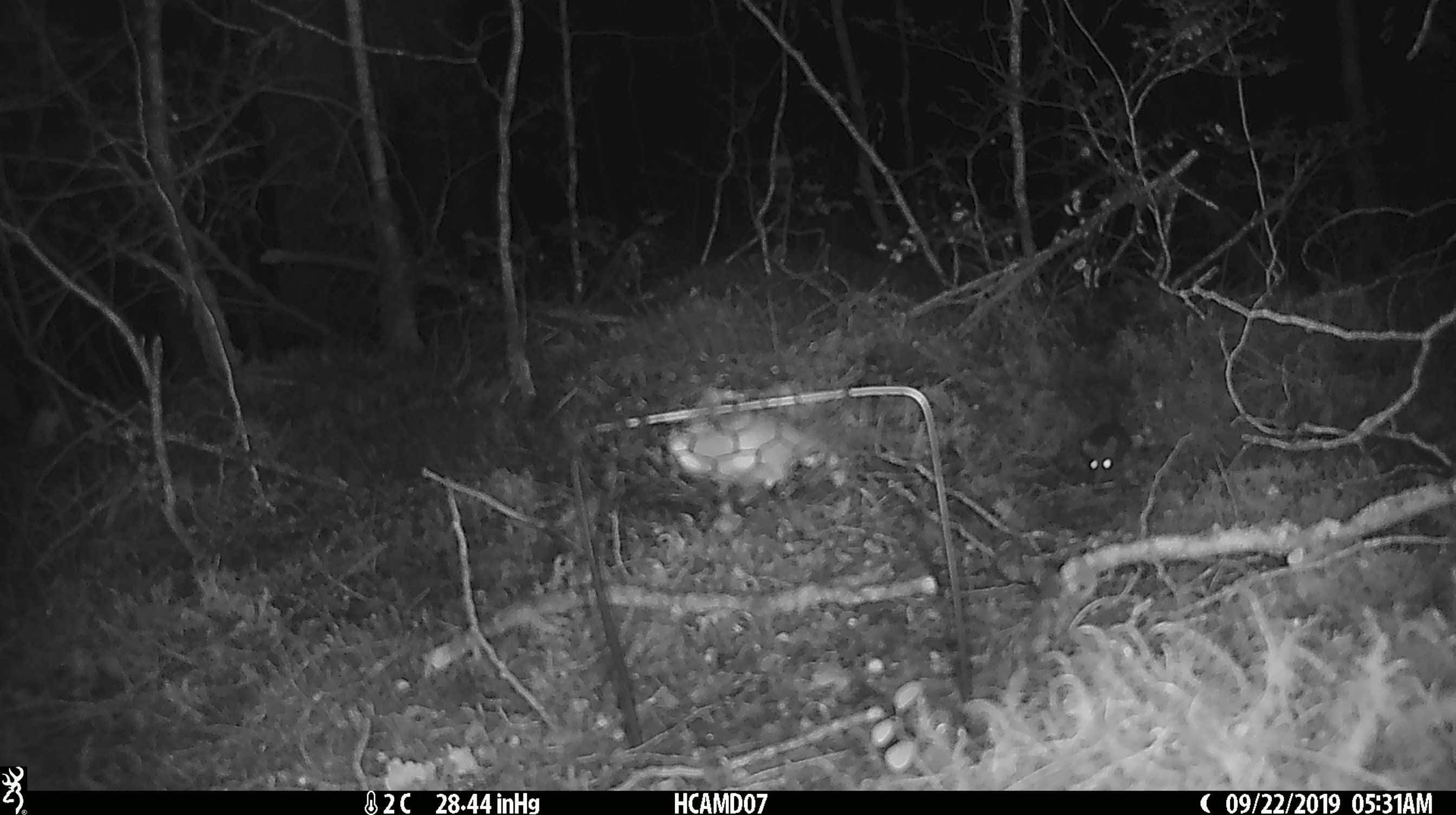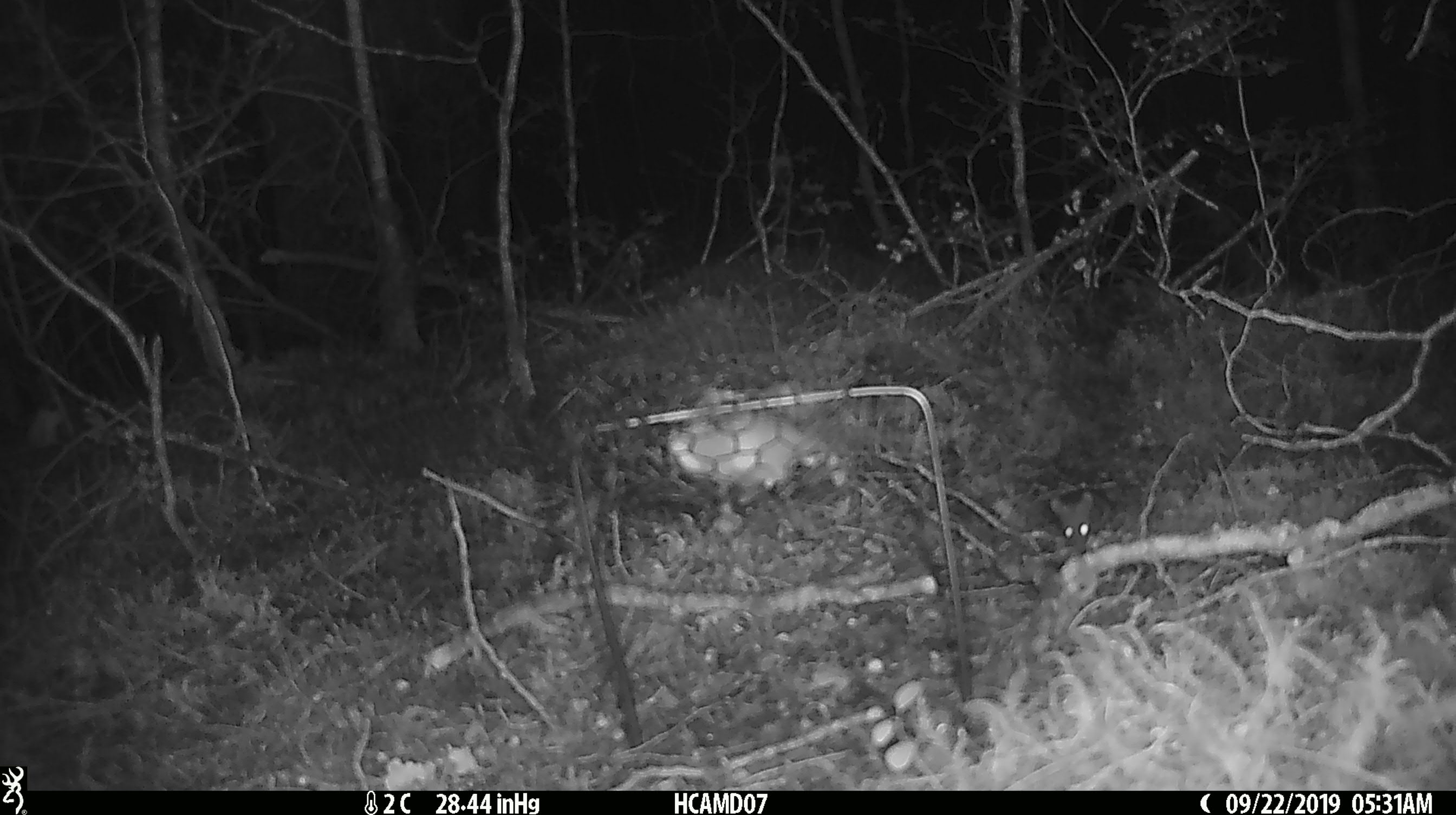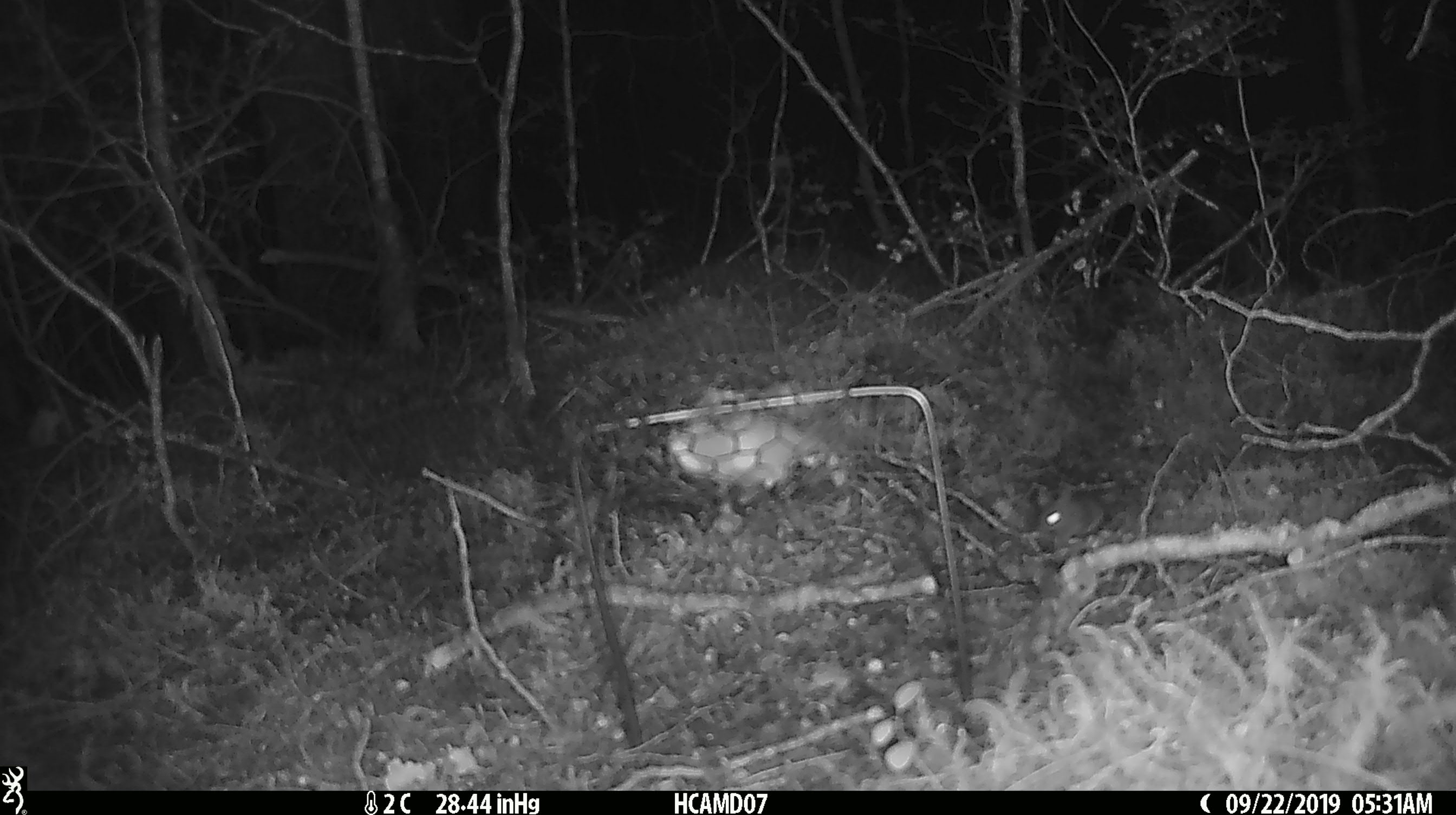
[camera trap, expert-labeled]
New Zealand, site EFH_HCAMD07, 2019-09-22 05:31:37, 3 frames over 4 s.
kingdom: Animalia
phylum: Chordata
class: Mammalia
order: Rodentia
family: Muridae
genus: Mus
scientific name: Mus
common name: mouse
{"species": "mouse (Mus)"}